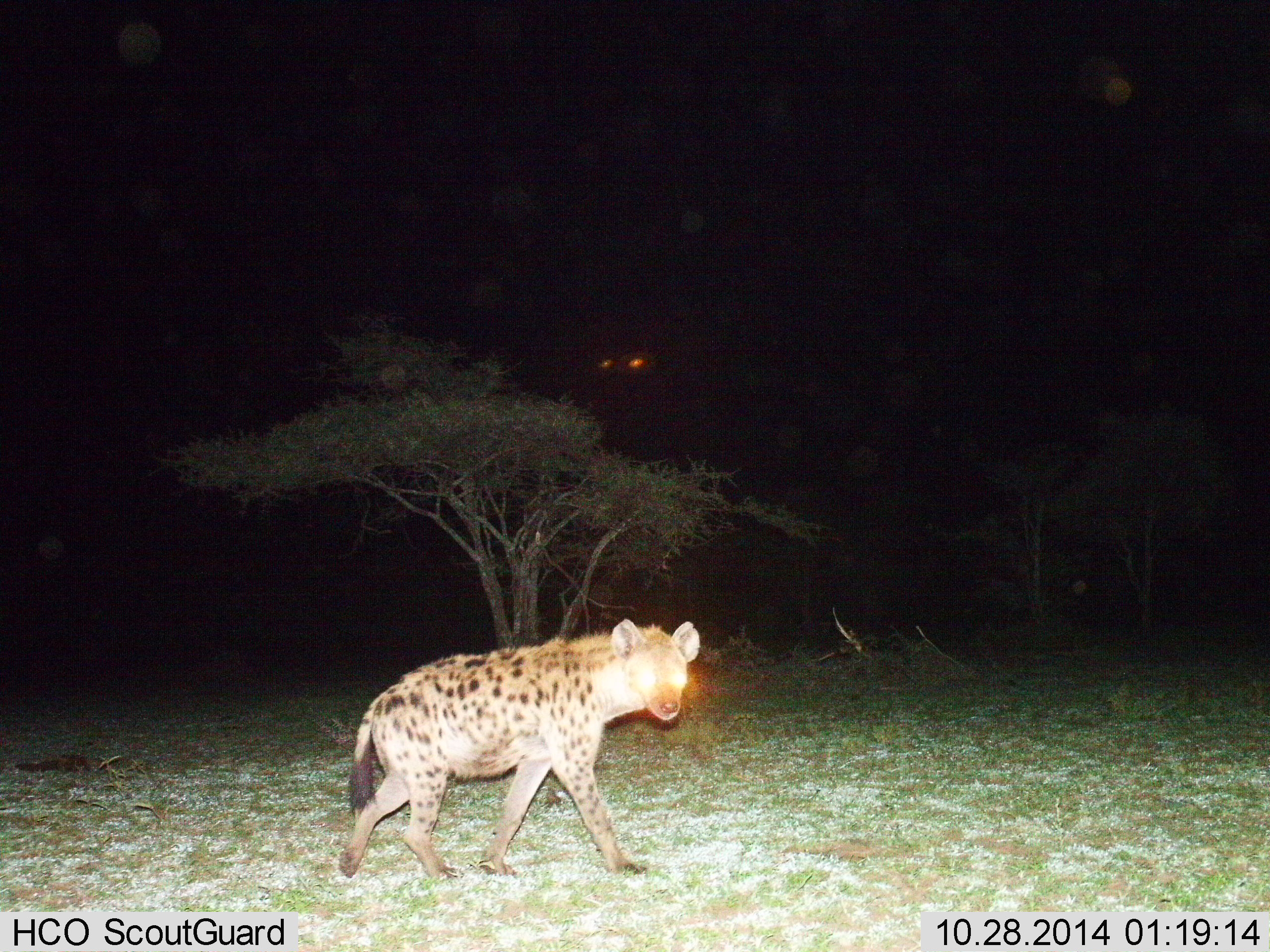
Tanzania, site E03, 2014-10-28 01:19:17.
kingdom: Animalia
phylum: Chordata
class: Mammalia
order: Carnivora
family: Hyaenidae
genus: Crocuta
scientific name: Crocuta crocuta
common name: spotted hyena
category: hyenaspotted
Hyenaspotted (spotted hyena) (Crocuta crocuta), count 1. Behavior (volunteer vote fractions): standing 0%, resting 10%, moving 100%, interacting 0%. Young present (vote fraction): 0%. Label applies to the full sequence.